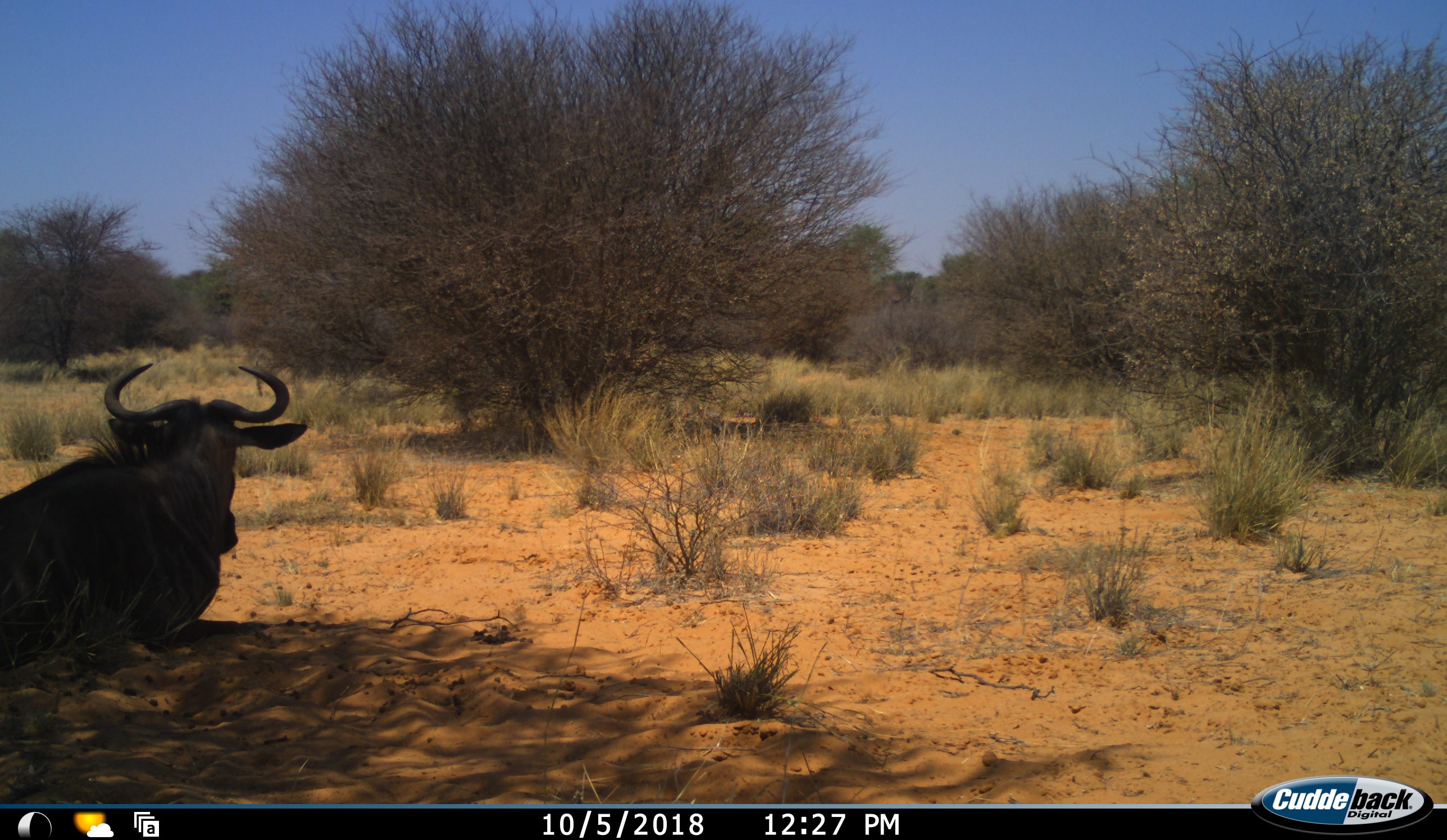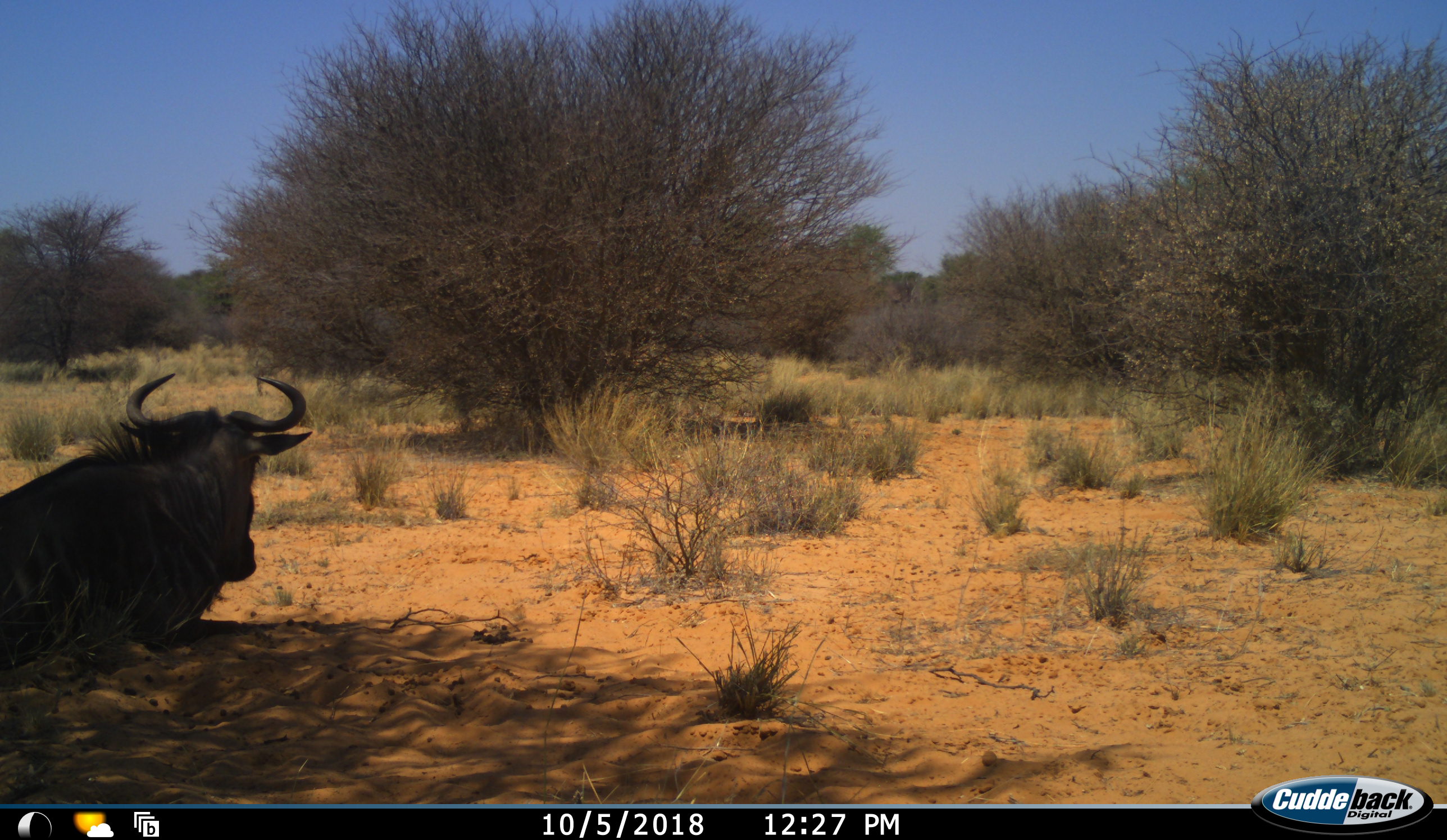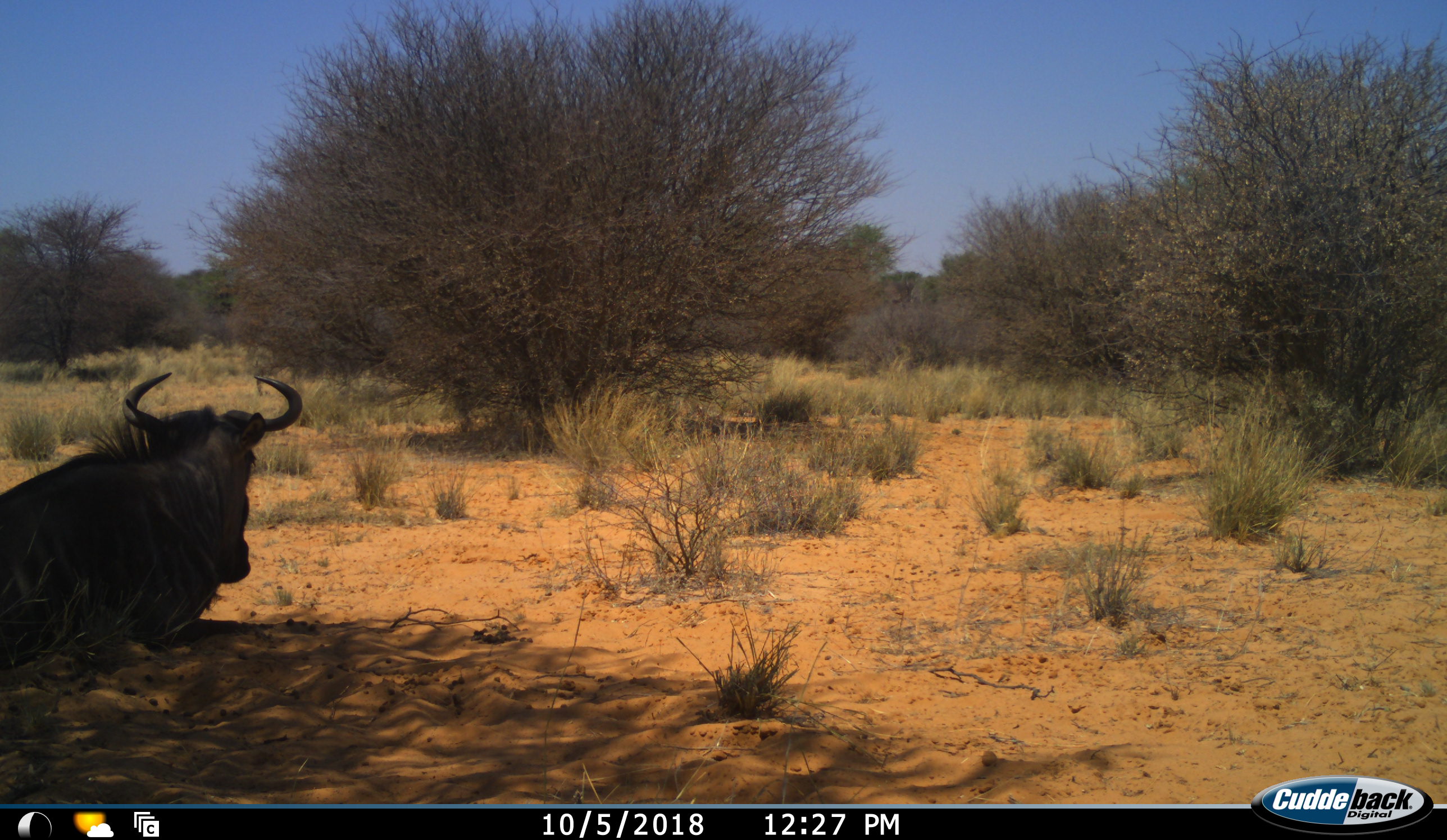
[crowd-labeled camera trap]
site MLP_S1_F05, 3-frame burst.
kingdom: Animalia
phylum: Chordata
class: Mammalia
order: Artiodactyla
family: Bovidae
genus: Connochaetes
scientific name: Connochaetes taurinus taurinus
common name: blue wildebeest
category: wildebeestblue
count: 1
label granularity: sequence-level